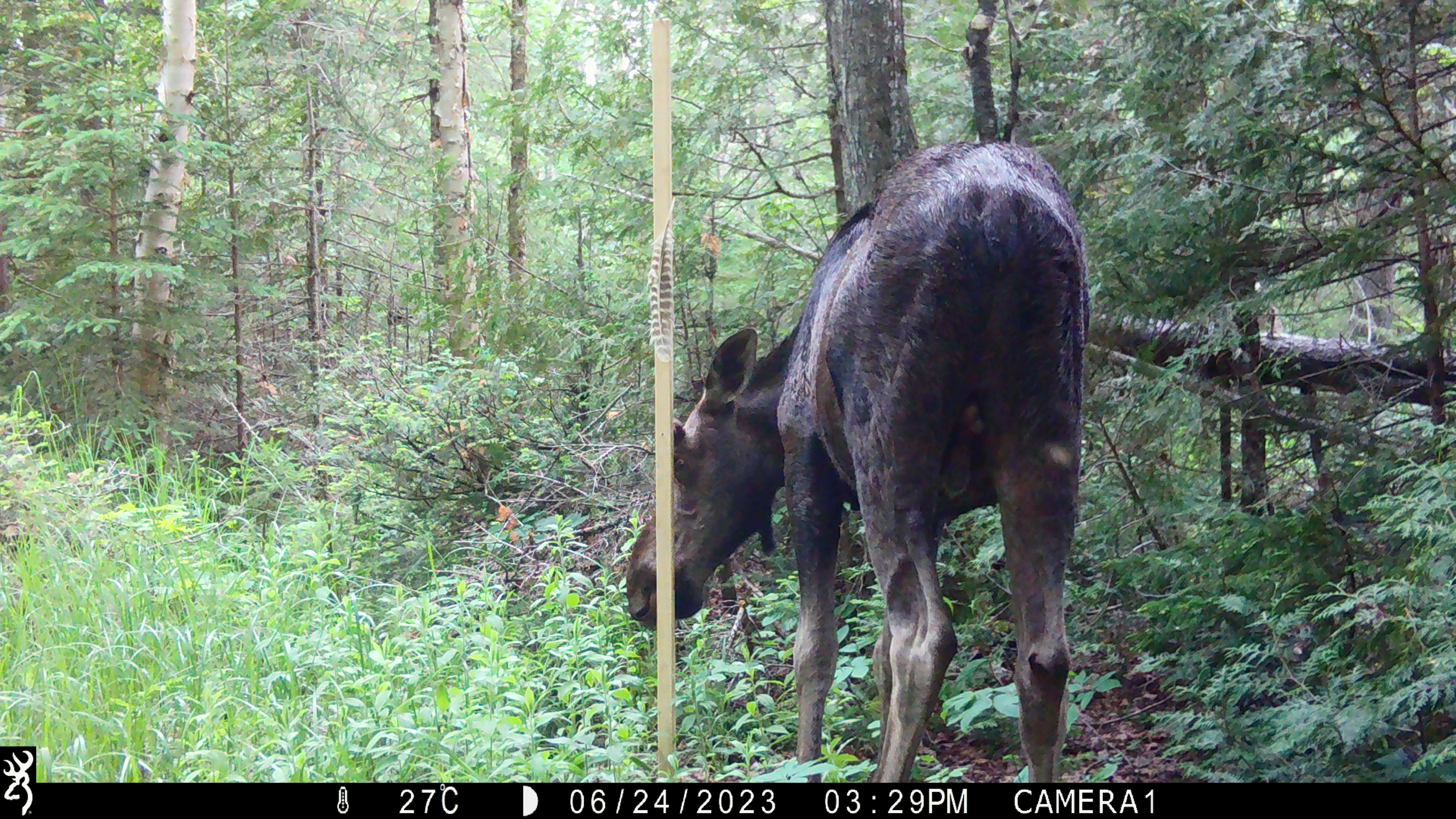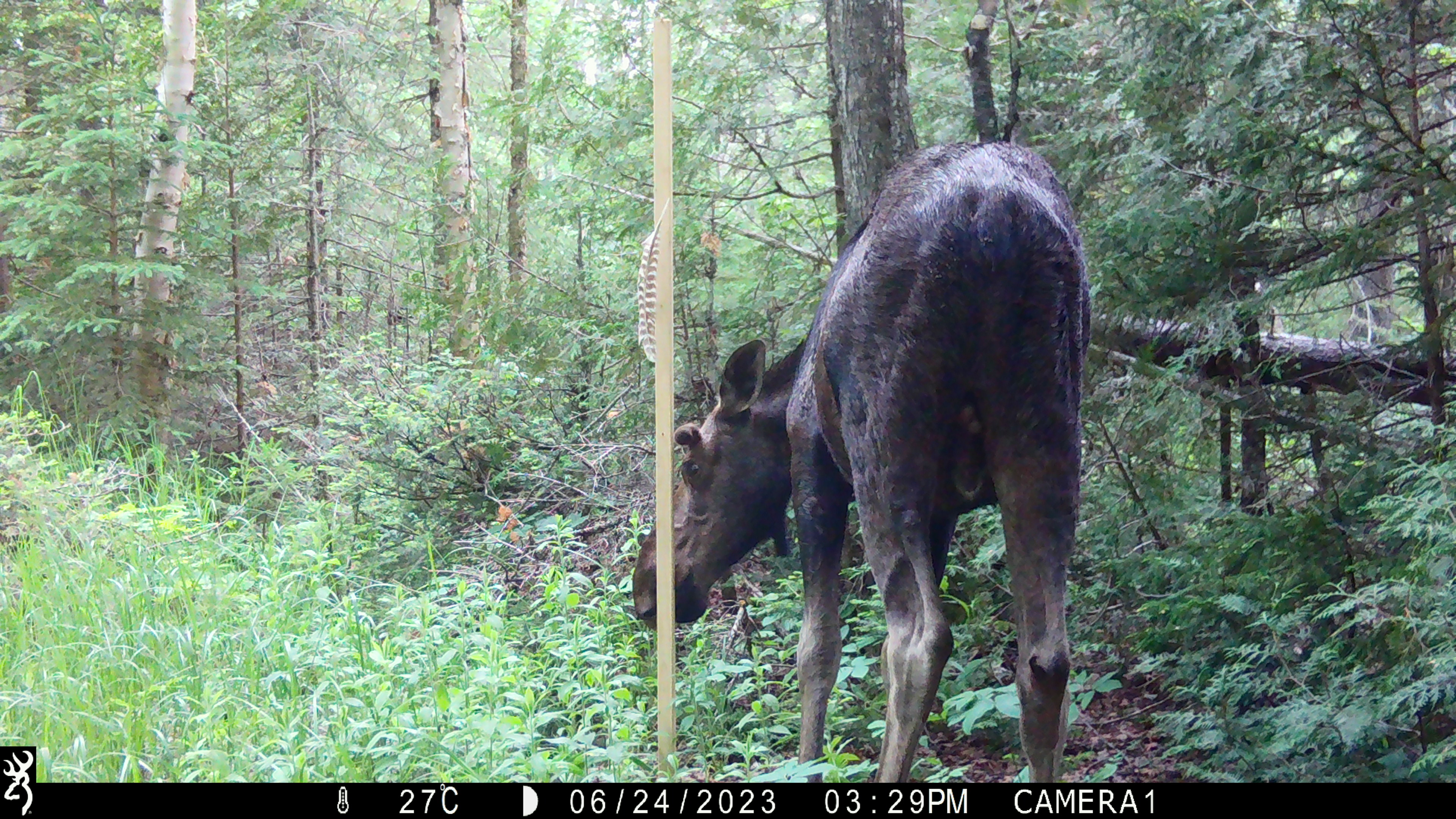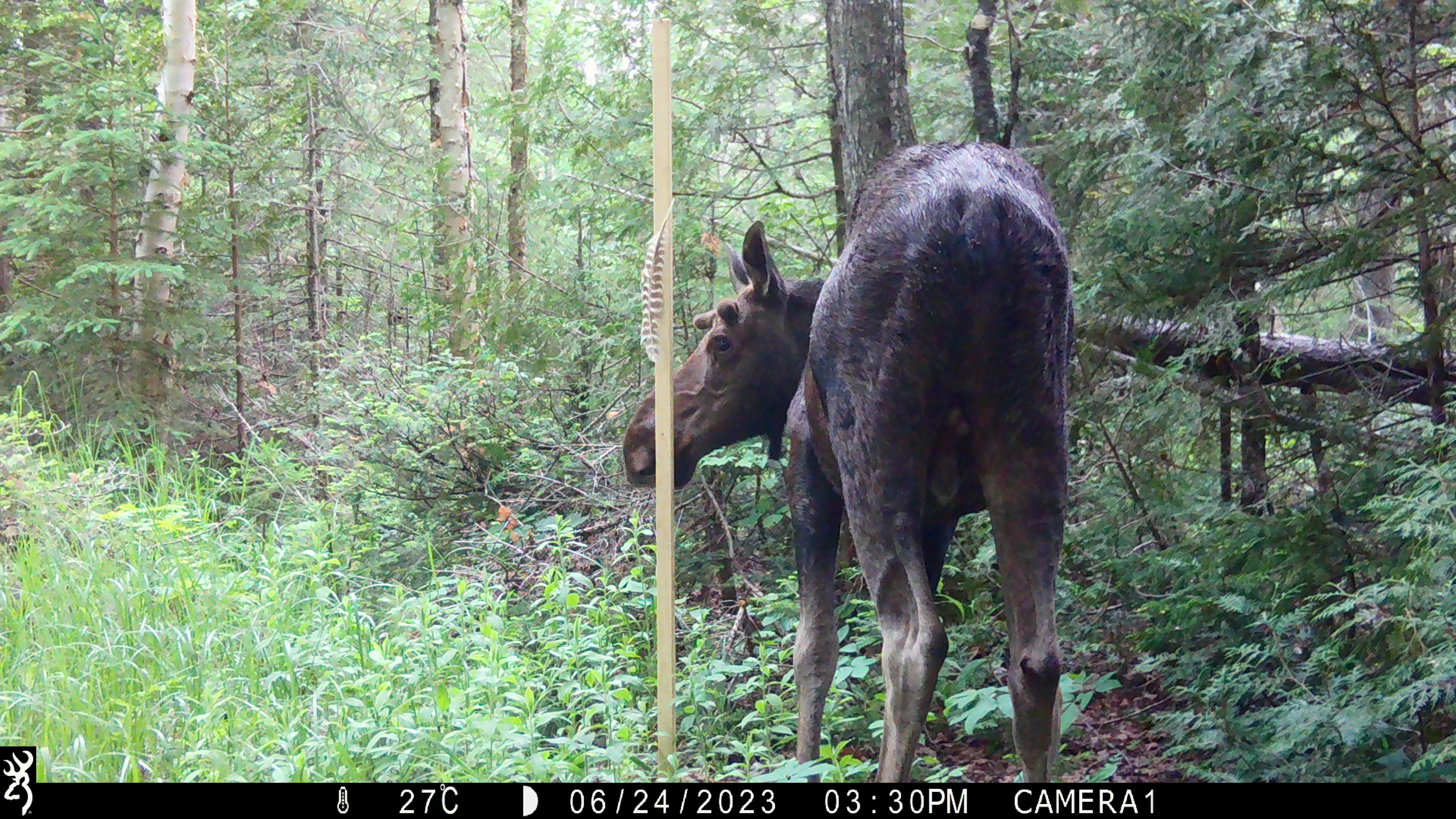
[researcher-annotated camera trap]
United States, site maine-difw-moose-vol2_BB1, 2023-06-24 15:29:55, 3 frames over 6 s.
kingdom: Animalia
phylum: Chordata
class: Mammalia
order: Artiodactyla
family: Cervidae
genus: Alces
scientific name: Alces alces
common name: moose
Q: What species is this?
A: Moose (Alces alces).